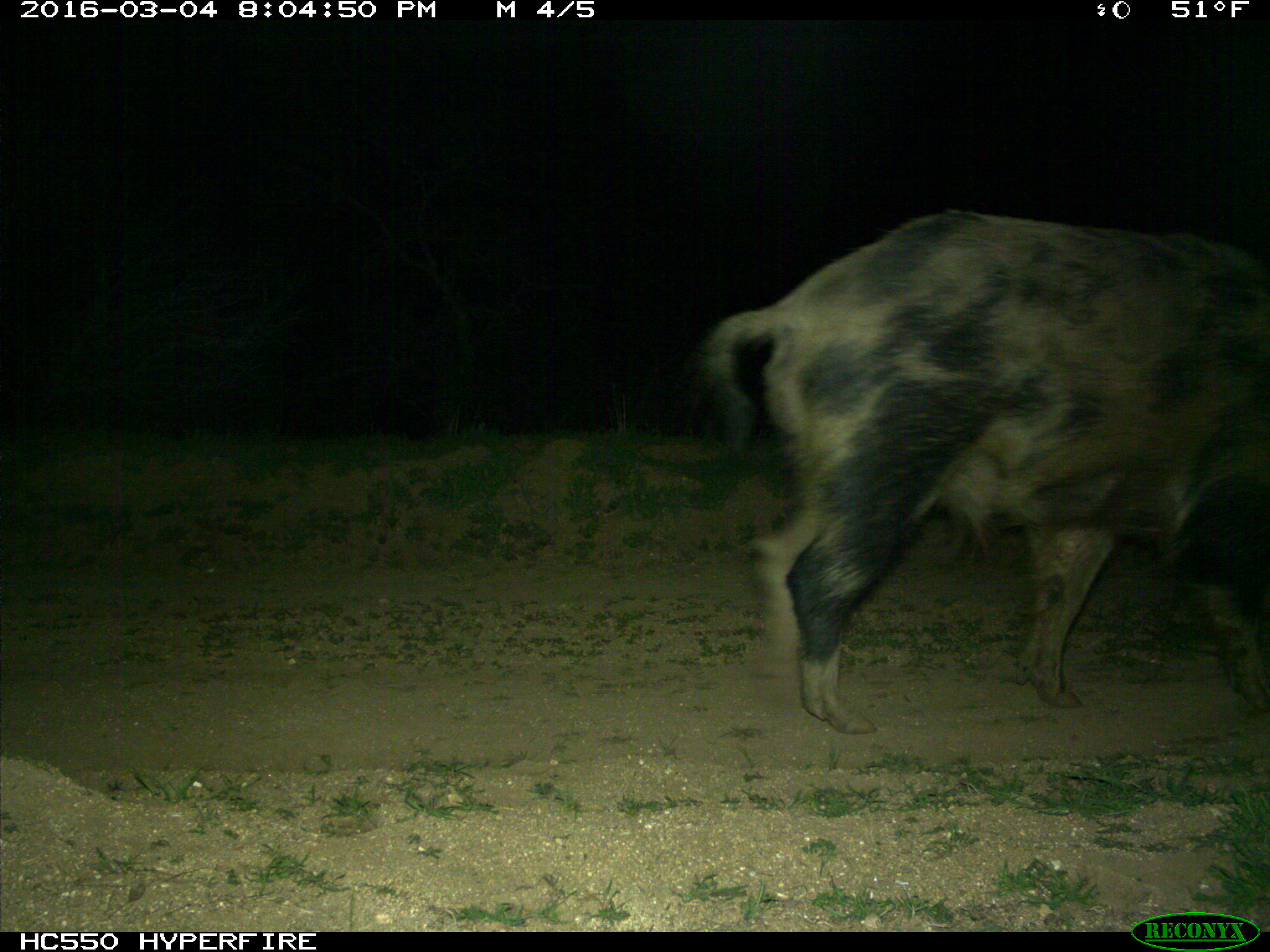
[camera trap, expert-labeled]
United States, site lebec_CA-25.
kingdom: Animalia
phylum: Chordata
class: Mammalia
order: Artiodactyla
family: Suidae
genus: Sus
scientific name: Sus scrofa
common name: wild boar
Sus scrofa (wild boar).